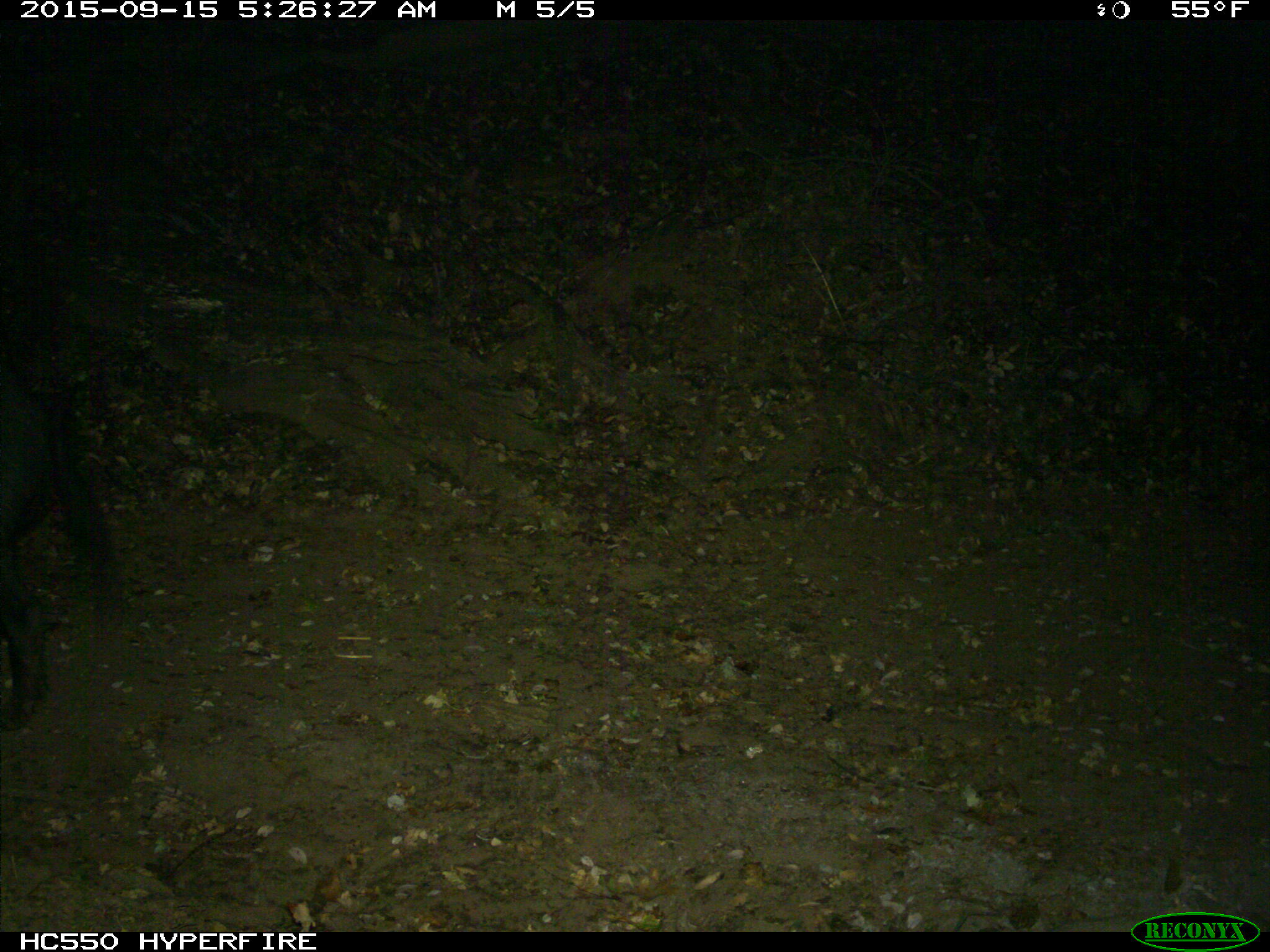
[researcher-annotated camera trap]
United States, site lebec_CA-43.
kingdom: Animalia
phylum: Chordata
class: Mammalia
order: Artiodactyla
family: Suidae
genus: Sus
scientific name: Sus scrofa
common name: wild boar